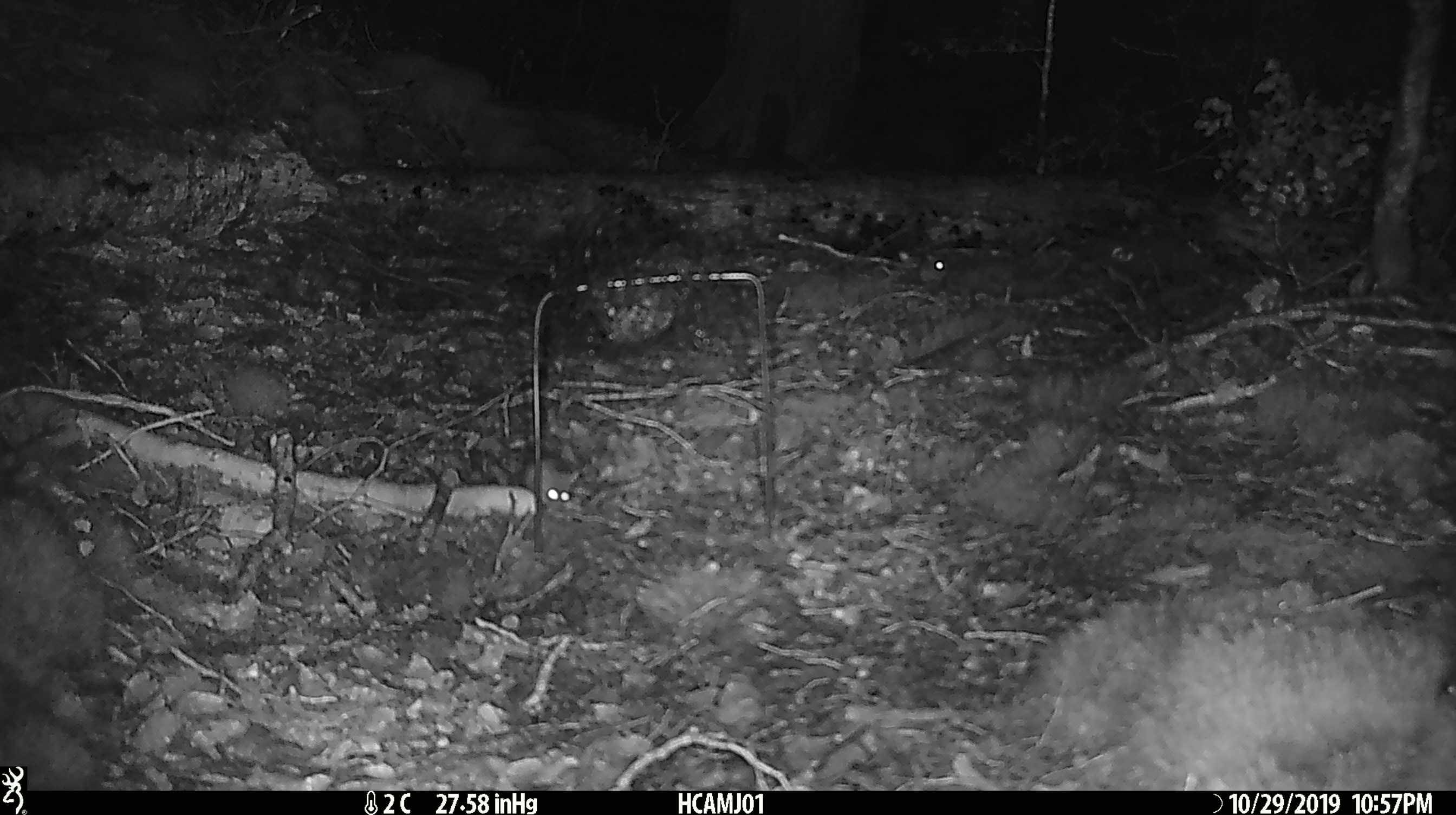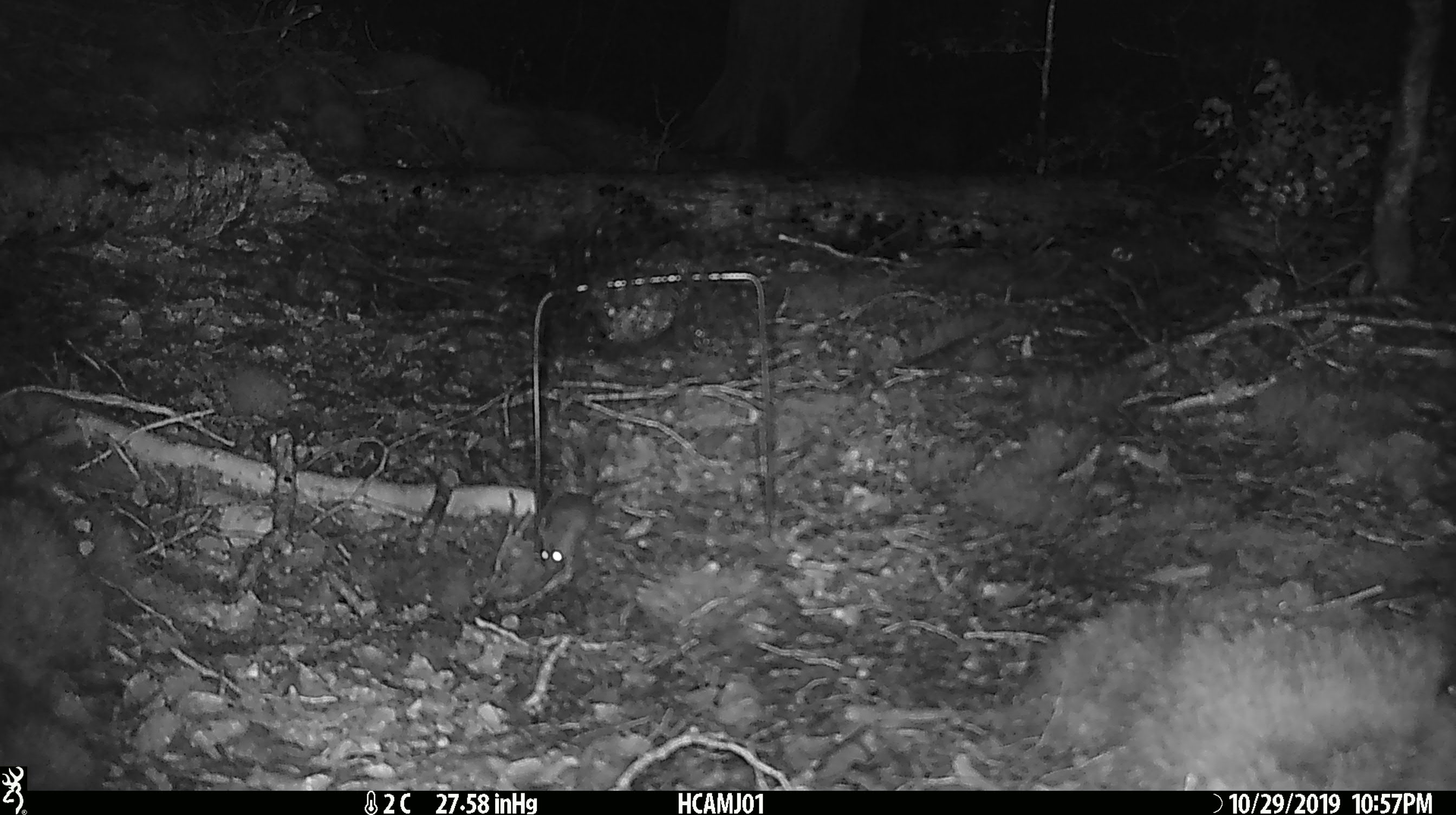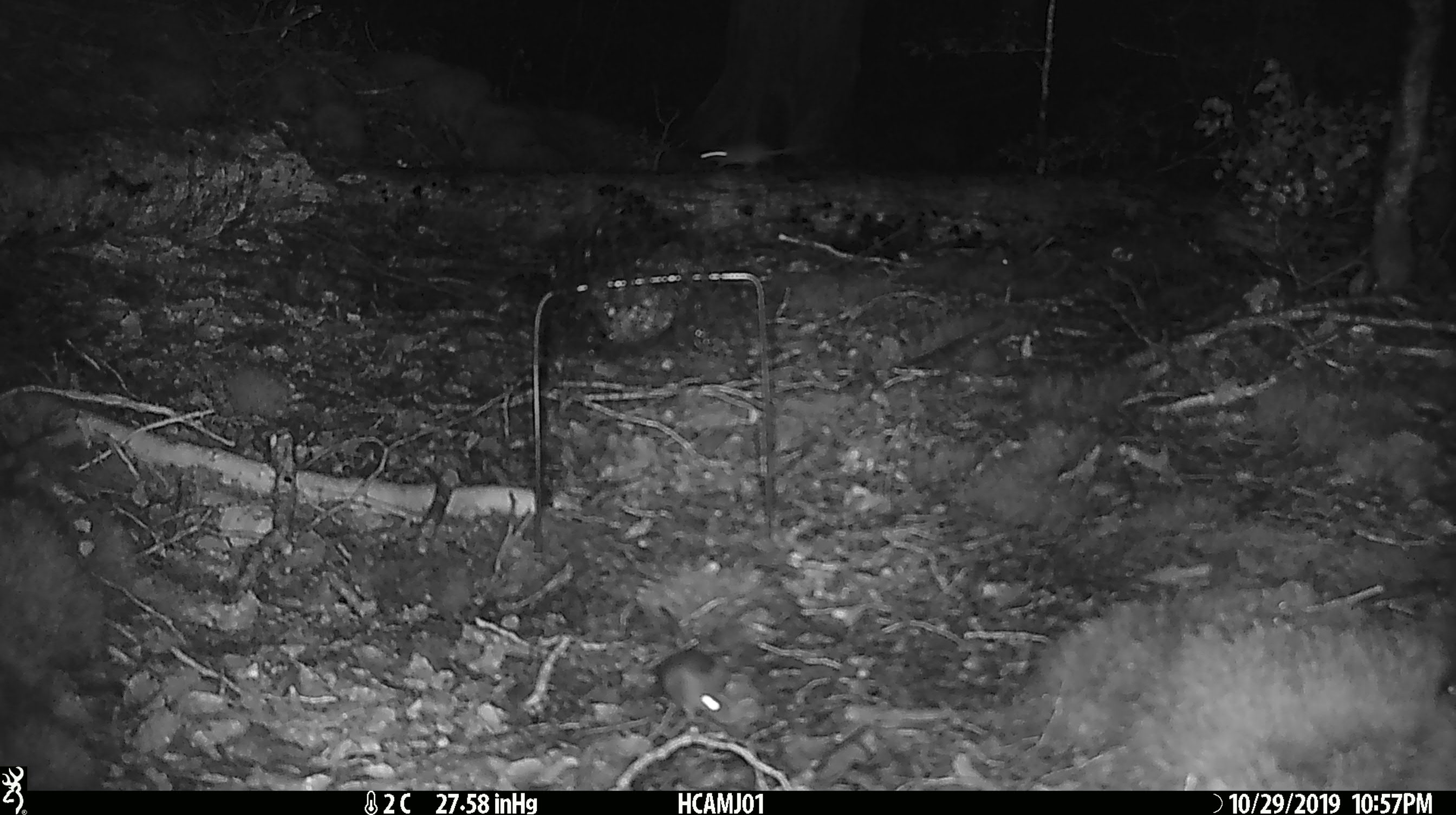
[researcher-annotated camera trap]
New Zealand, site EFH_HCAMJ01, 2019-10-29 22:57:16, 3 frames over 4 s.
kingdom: Animalia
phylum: Chordata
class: Mammalia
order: Rodentia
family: Muridae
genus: Mus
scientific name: Mus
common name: mouse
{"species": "mouse (Mus)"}